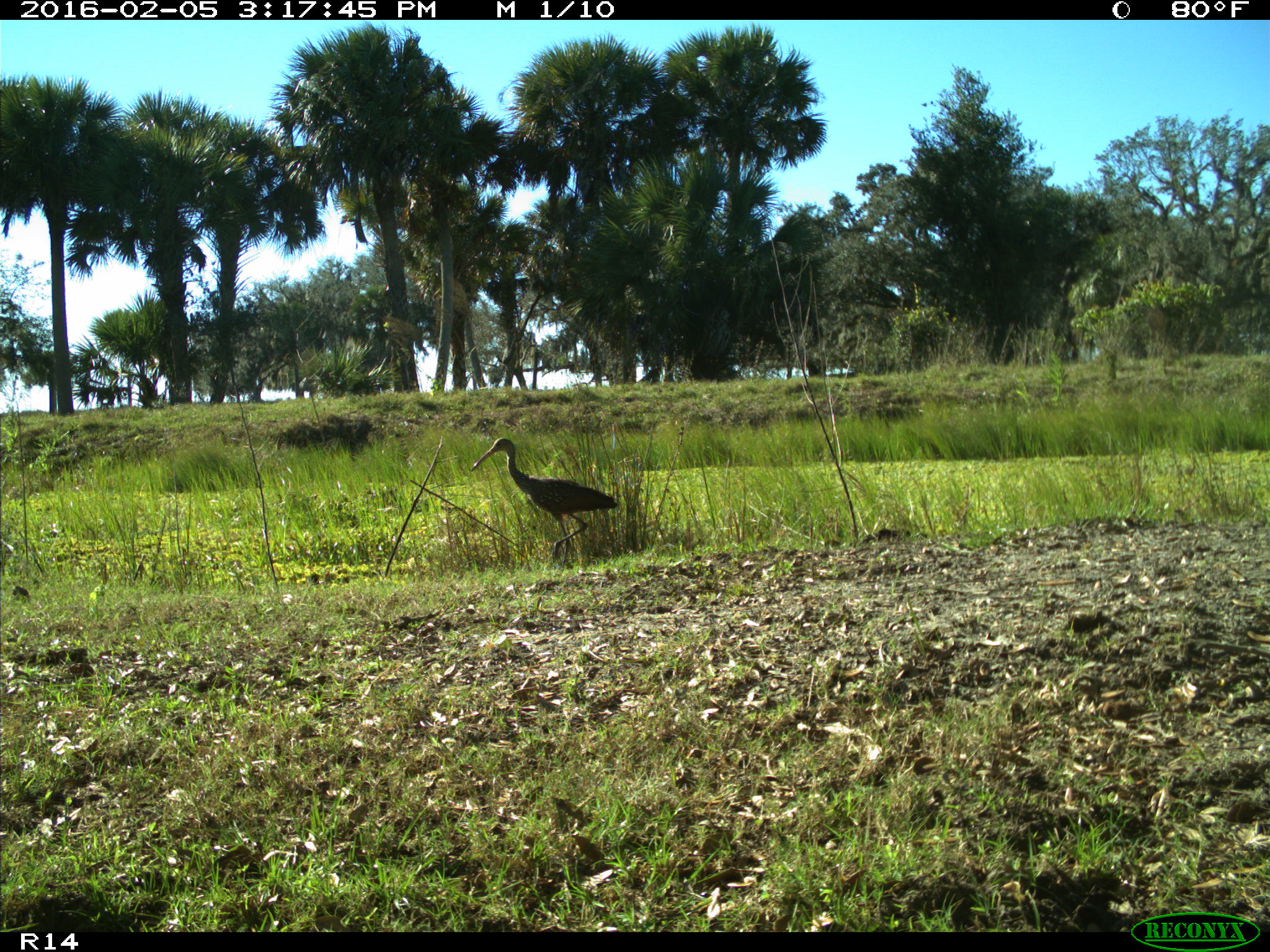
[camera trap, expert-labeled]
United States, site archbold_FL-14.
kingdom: Animalia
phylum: Chordata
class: Aves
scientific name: Aves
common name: birds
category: unidentified bird